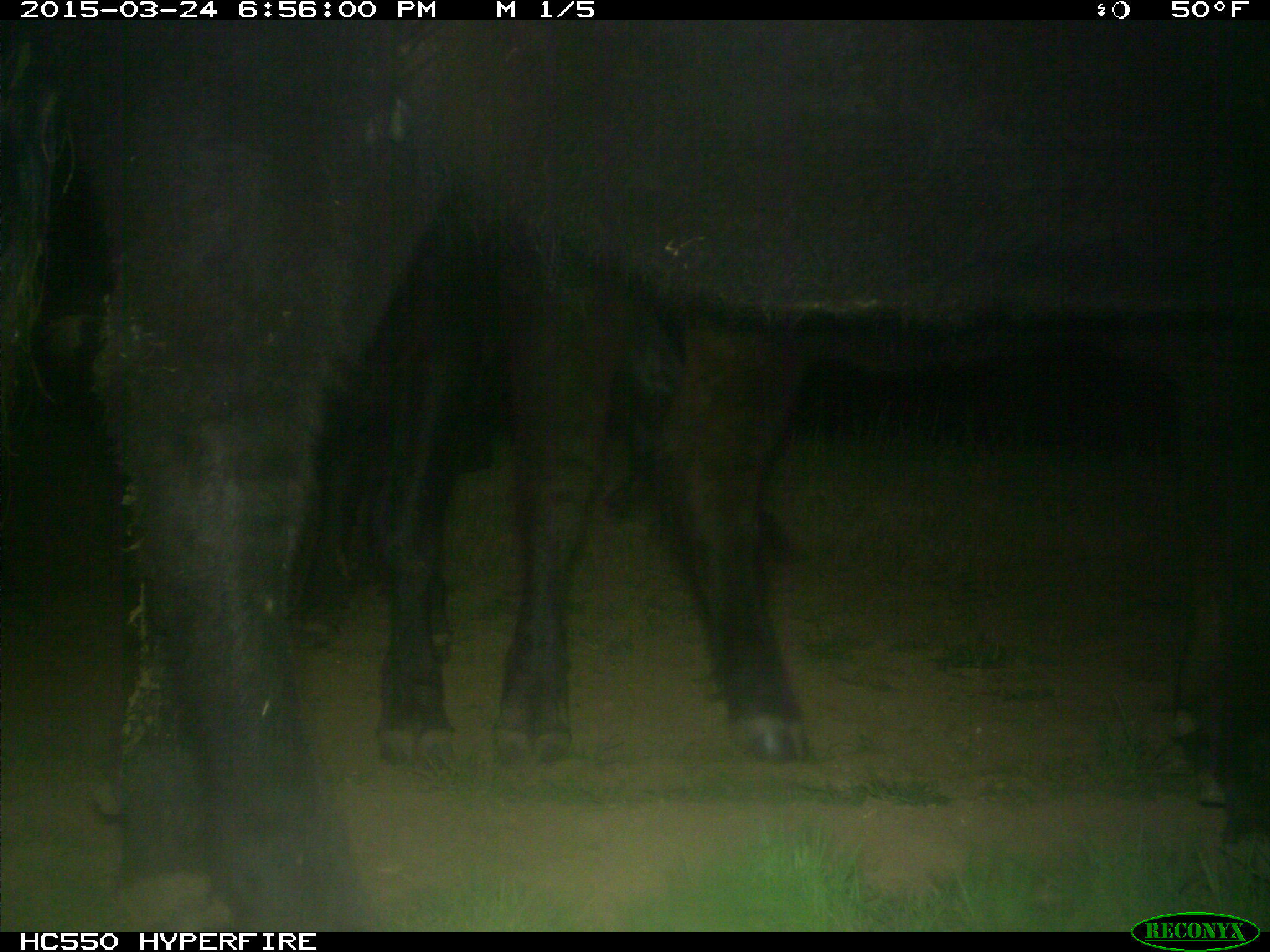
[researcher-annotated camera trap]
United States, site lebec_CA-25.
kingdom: Animalia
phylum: Chordata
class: Mammalia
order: Artiodactyla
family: Bovidae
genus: Bos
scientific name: Bos taurus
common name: domestic cow